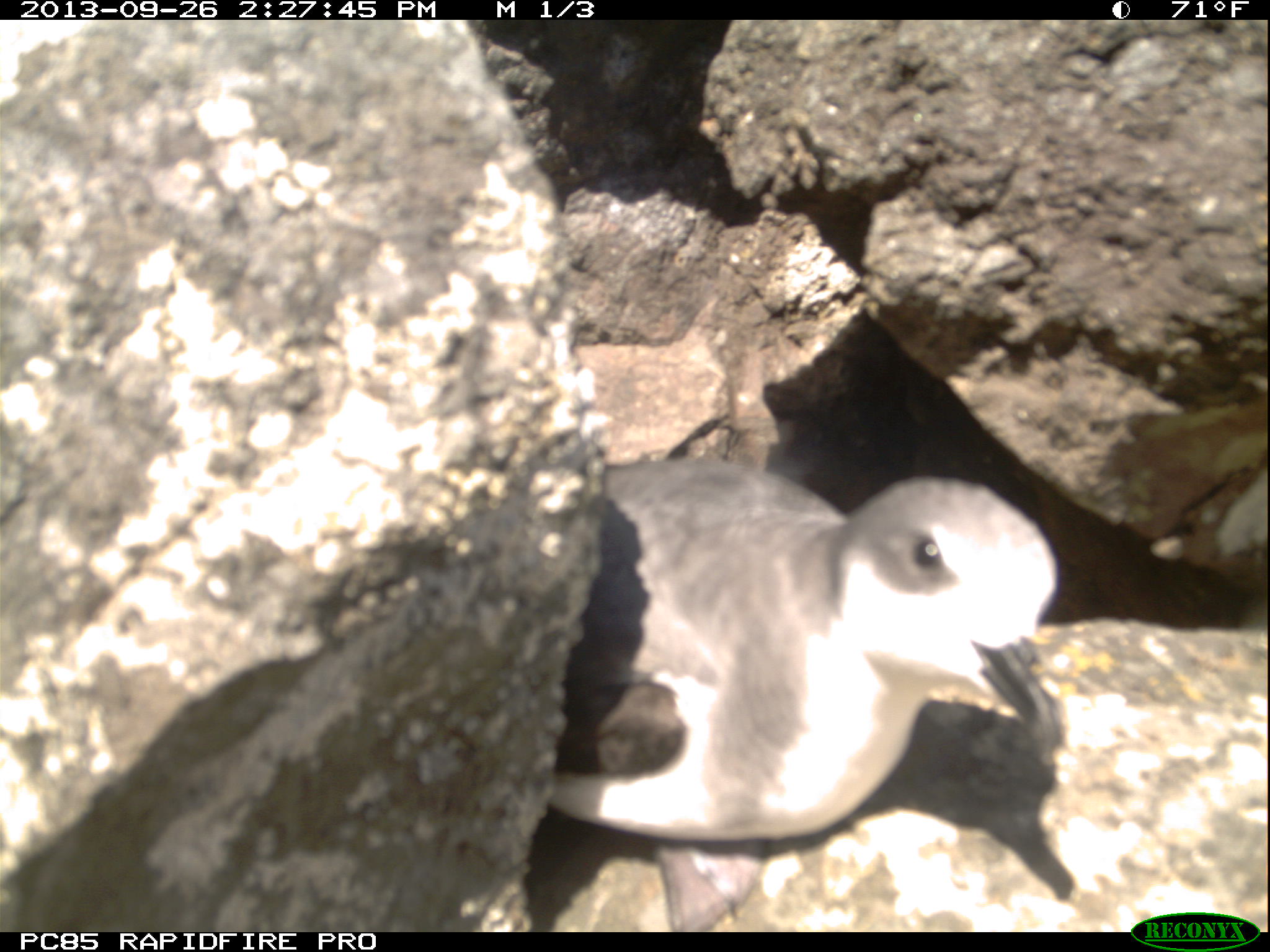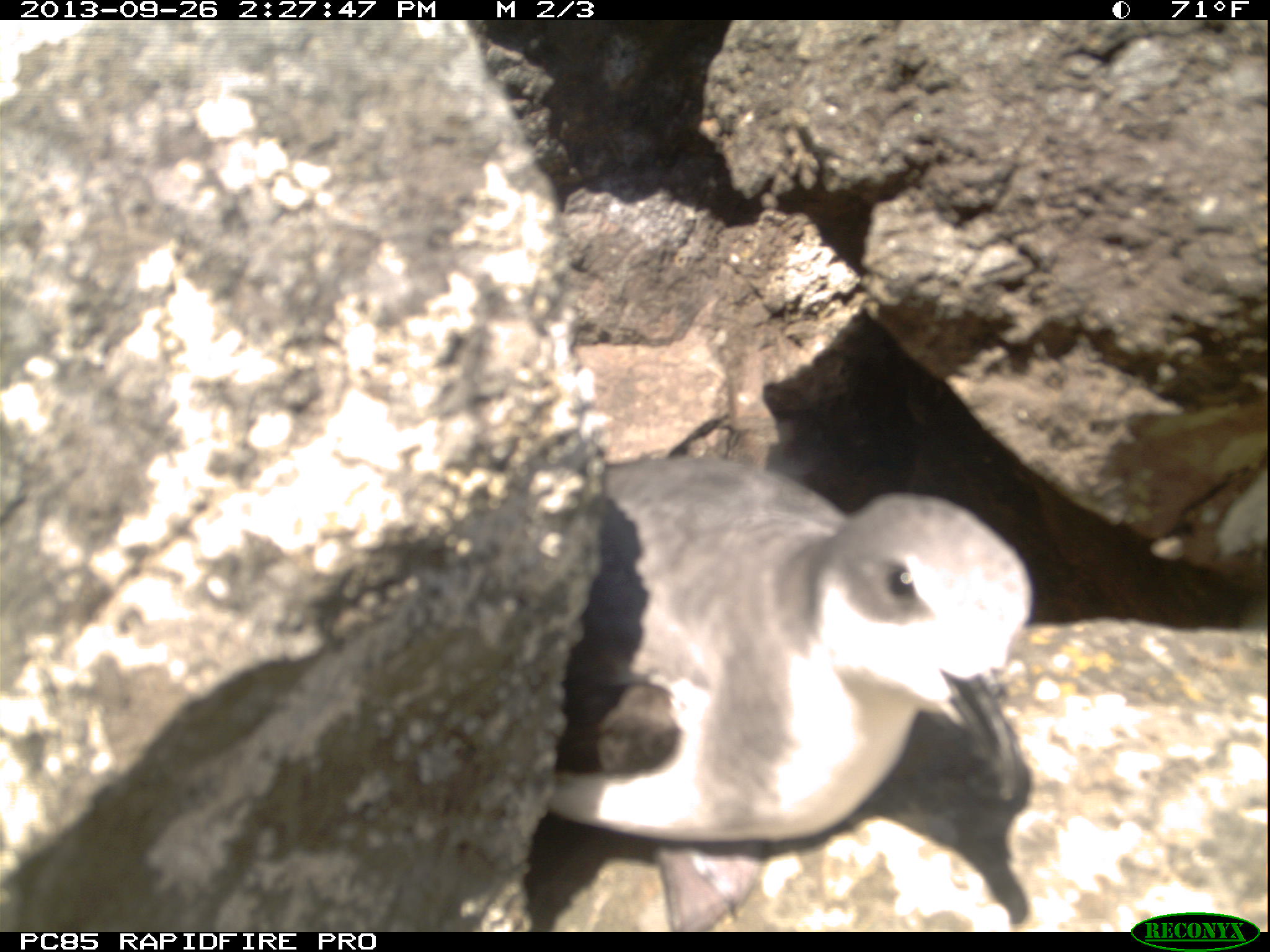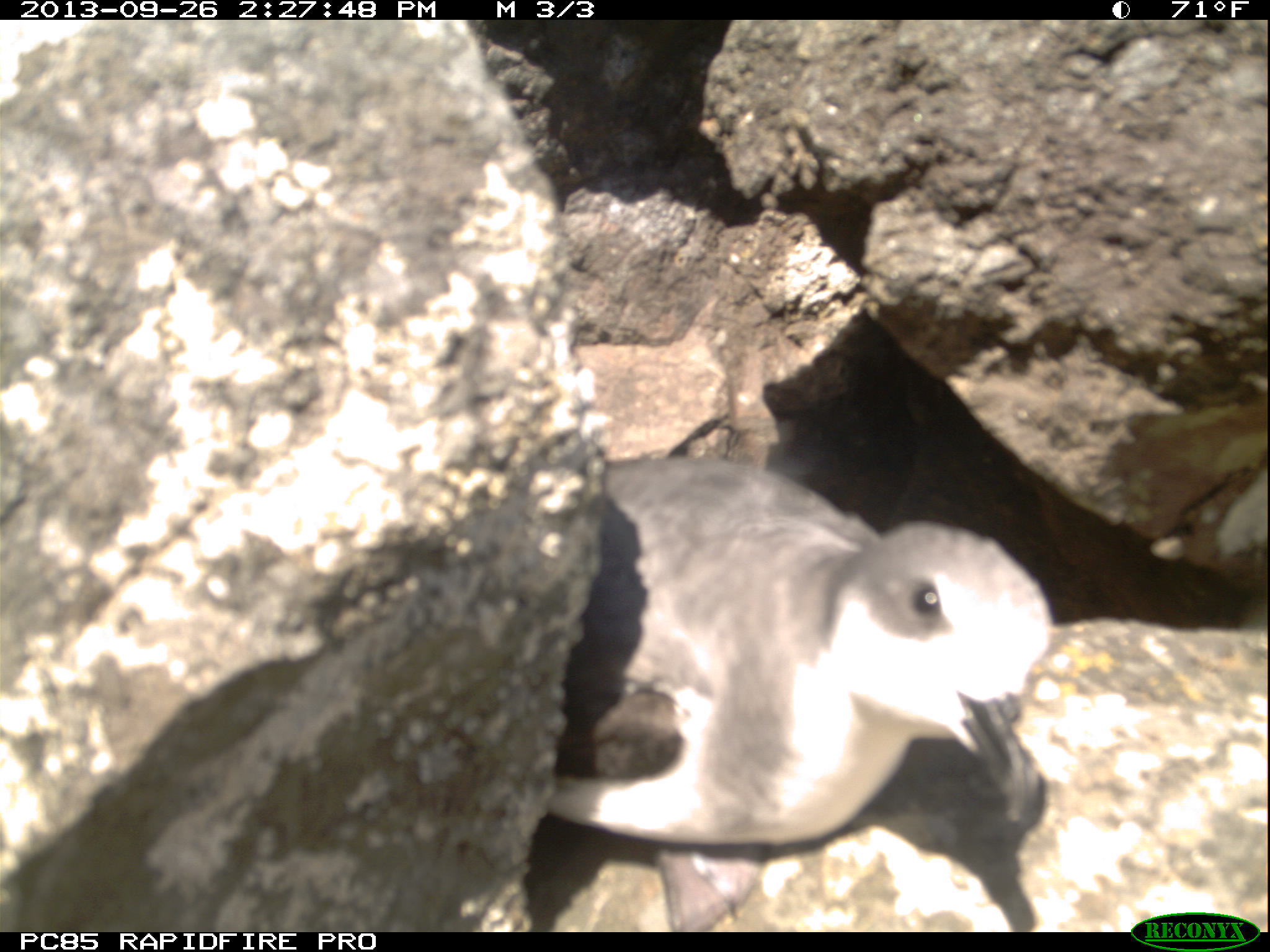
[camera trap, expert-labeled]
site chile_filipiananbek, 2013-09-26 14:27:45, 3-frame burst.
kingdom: Animalia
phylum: Chordata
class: Aves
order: Procellariiformes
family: Procellariidae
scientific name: Procellariidae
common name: petrel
Petrel (Procellariidae).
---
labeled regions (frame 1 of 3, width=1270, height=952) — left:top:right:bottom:
petrel: 535:450:1073:919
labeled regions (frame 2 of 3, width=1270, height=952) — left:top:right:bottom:
petrel: 533:446:1042:927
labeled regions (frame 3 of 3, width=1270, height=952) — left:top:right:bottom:
petrel: 532:447:1061:927